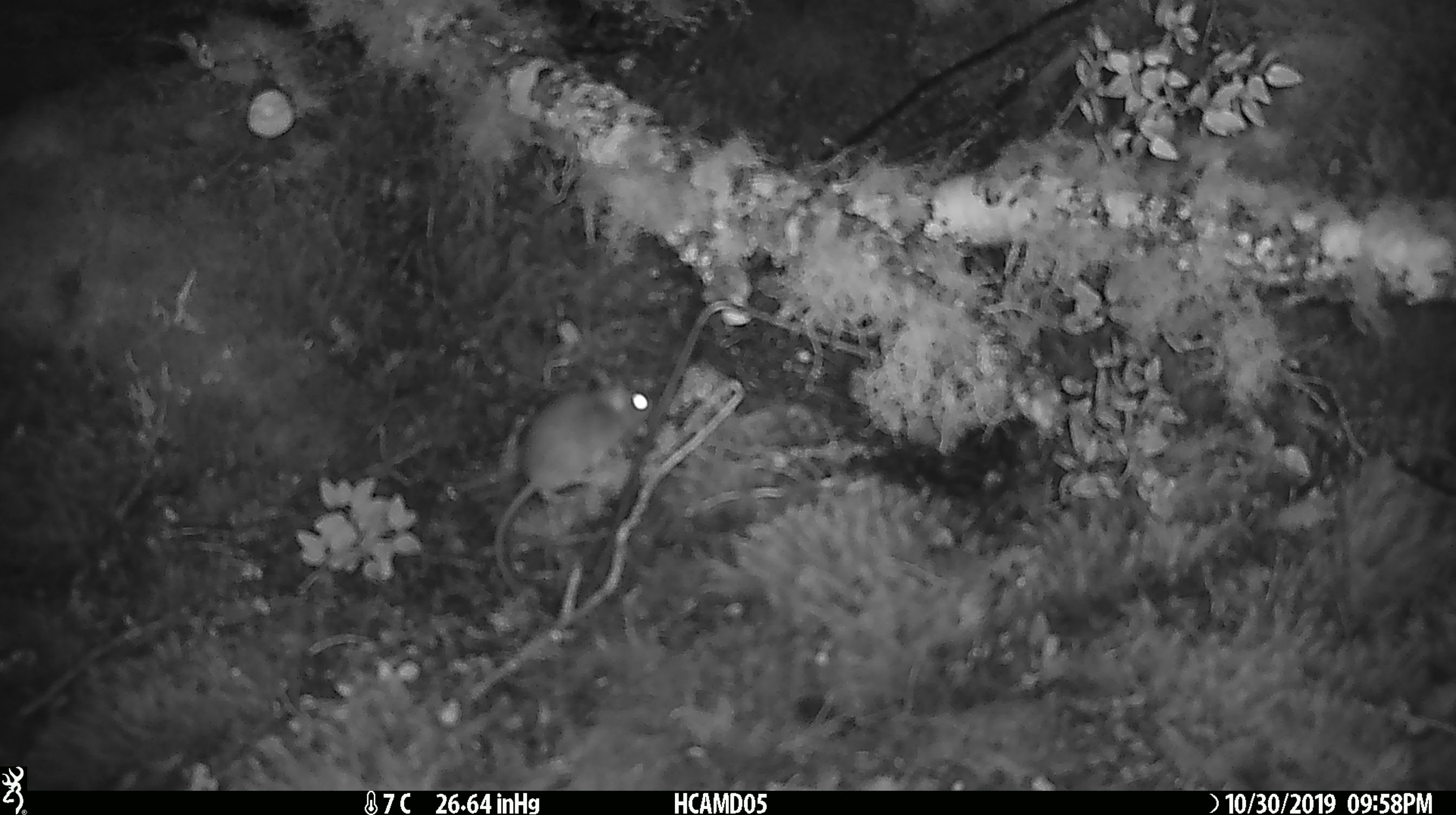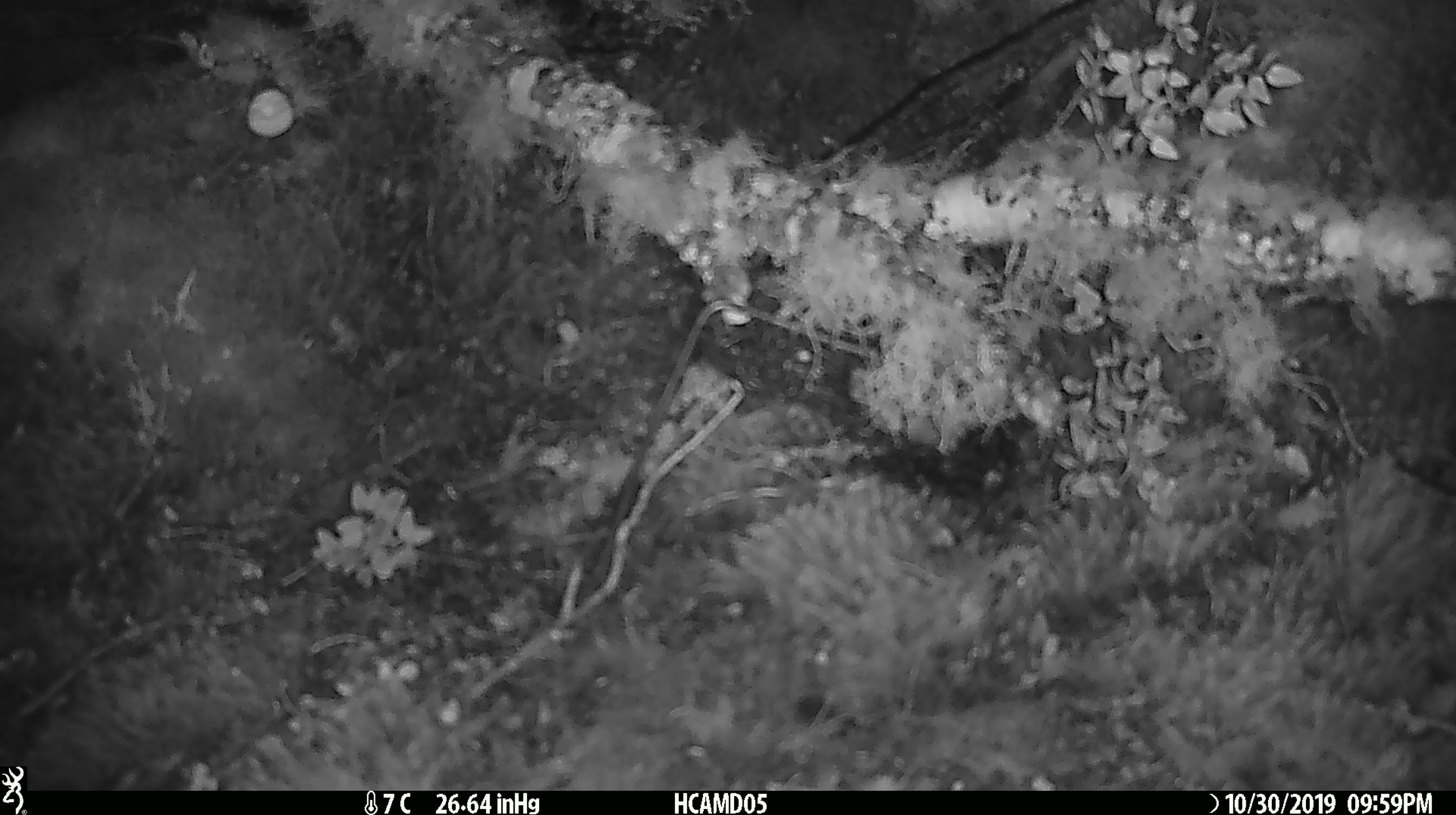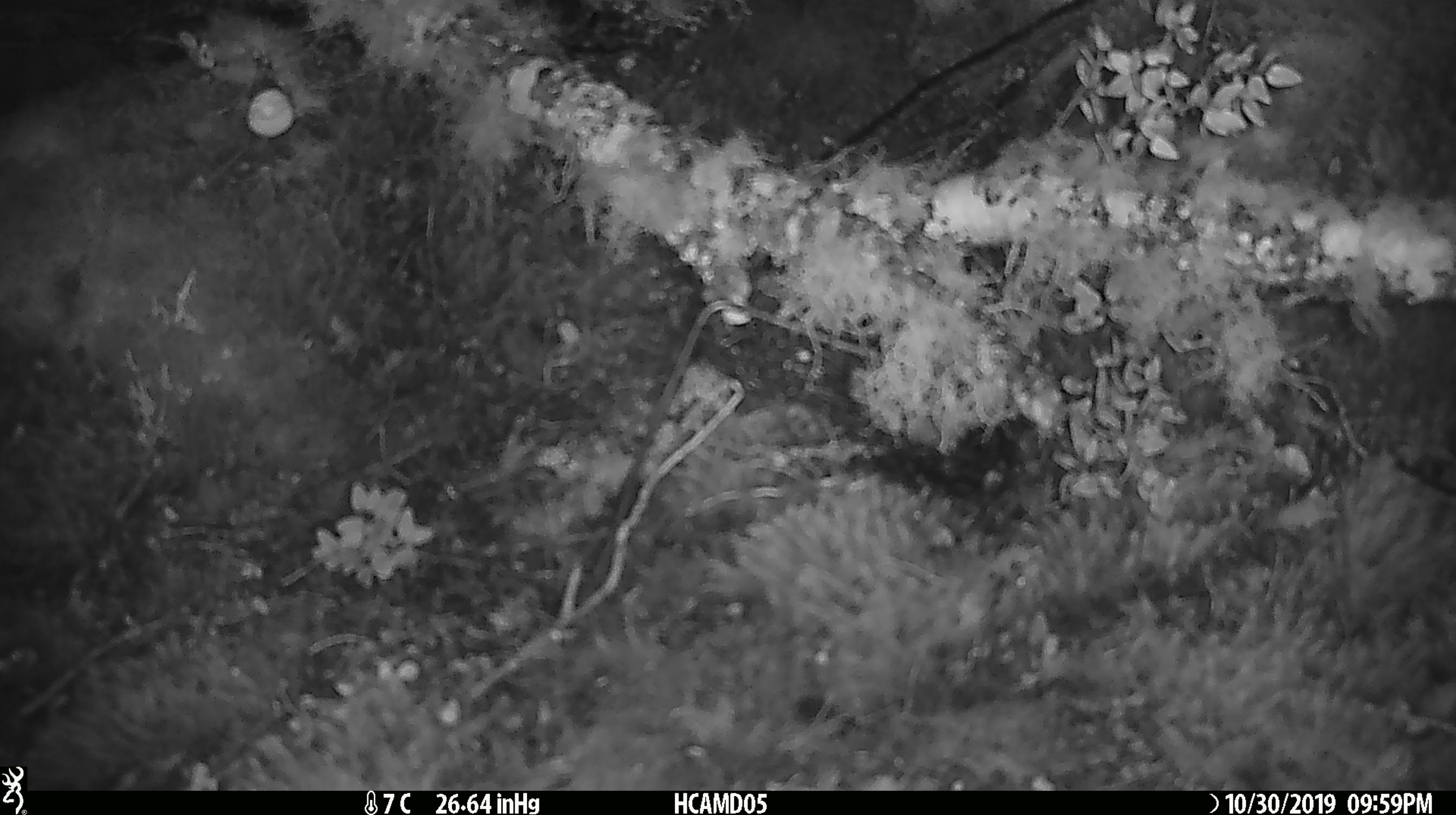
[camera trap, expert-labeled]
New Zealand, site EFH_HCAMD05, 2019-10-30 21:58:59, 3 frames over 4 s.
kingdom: Animalia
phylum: Chordata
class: Mammalia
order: Rodentia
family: Muridae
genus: Mus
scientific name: Mus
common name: mouse